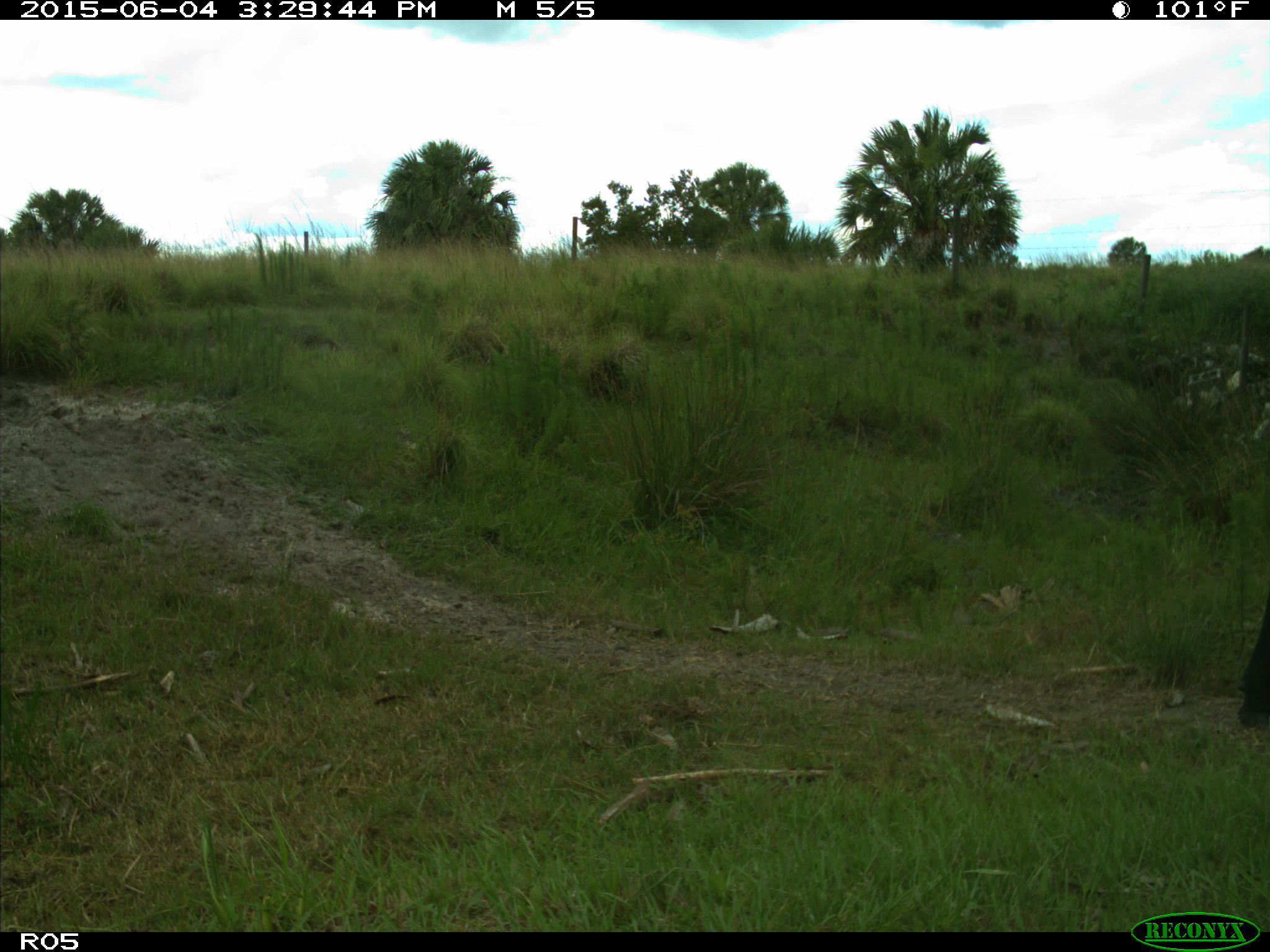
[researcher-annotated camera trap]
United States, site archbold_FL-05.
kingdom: Animalia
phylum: Chordata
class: Mammalia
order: Artiodactyla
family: Bovidae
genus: Bos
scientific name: Bos taurus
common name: domestic cow